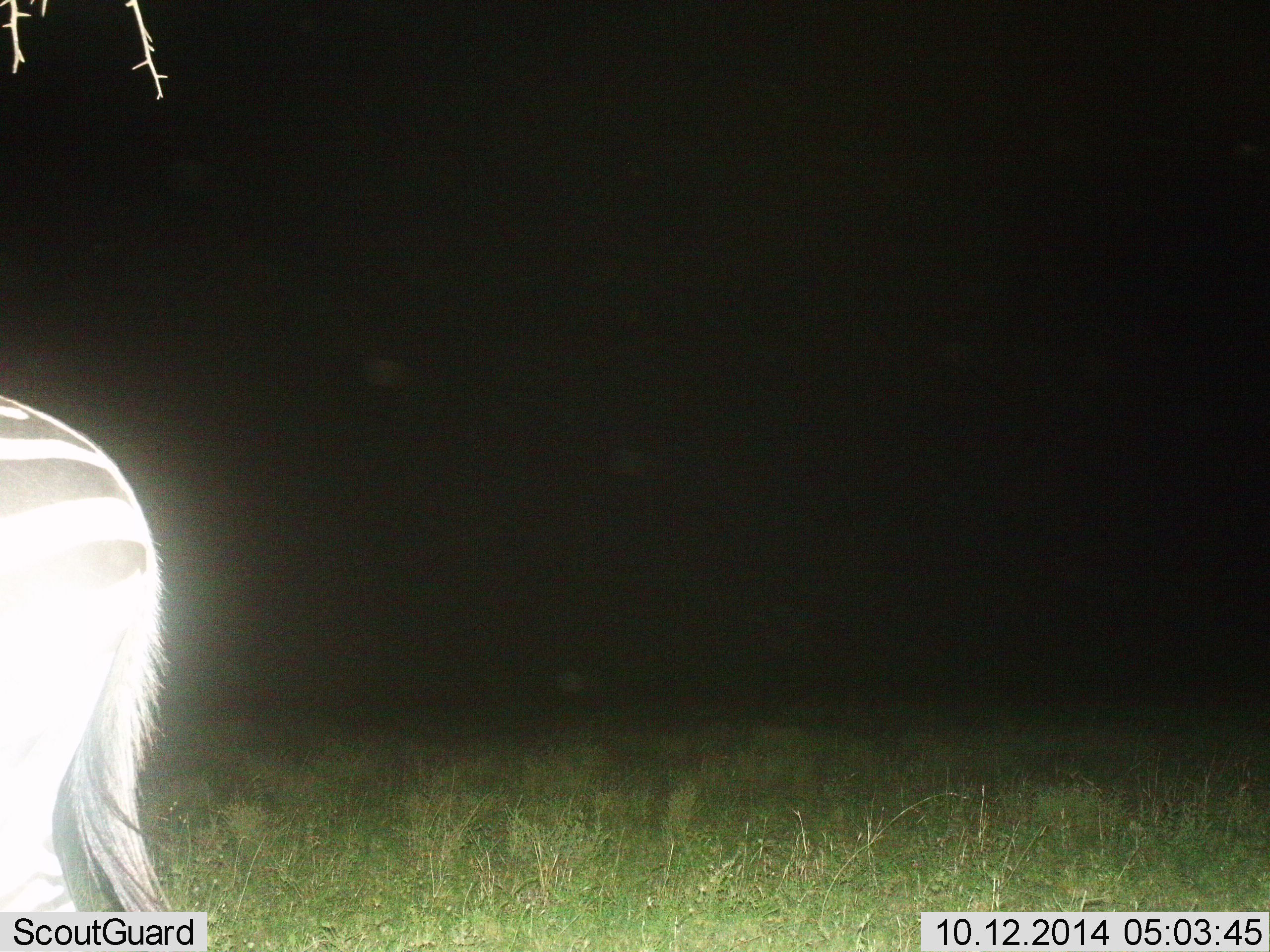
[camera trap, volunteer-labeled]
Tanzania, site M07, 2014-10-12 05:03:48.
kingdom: Animalia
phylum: Chordata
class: Mammalia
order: Perissodactyla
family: Equidae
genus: Equus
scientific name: Equus quagga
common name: plains zebra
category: zebra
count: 1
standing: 90%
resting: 0%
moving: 10%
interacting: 0%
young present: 0%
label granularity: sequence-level